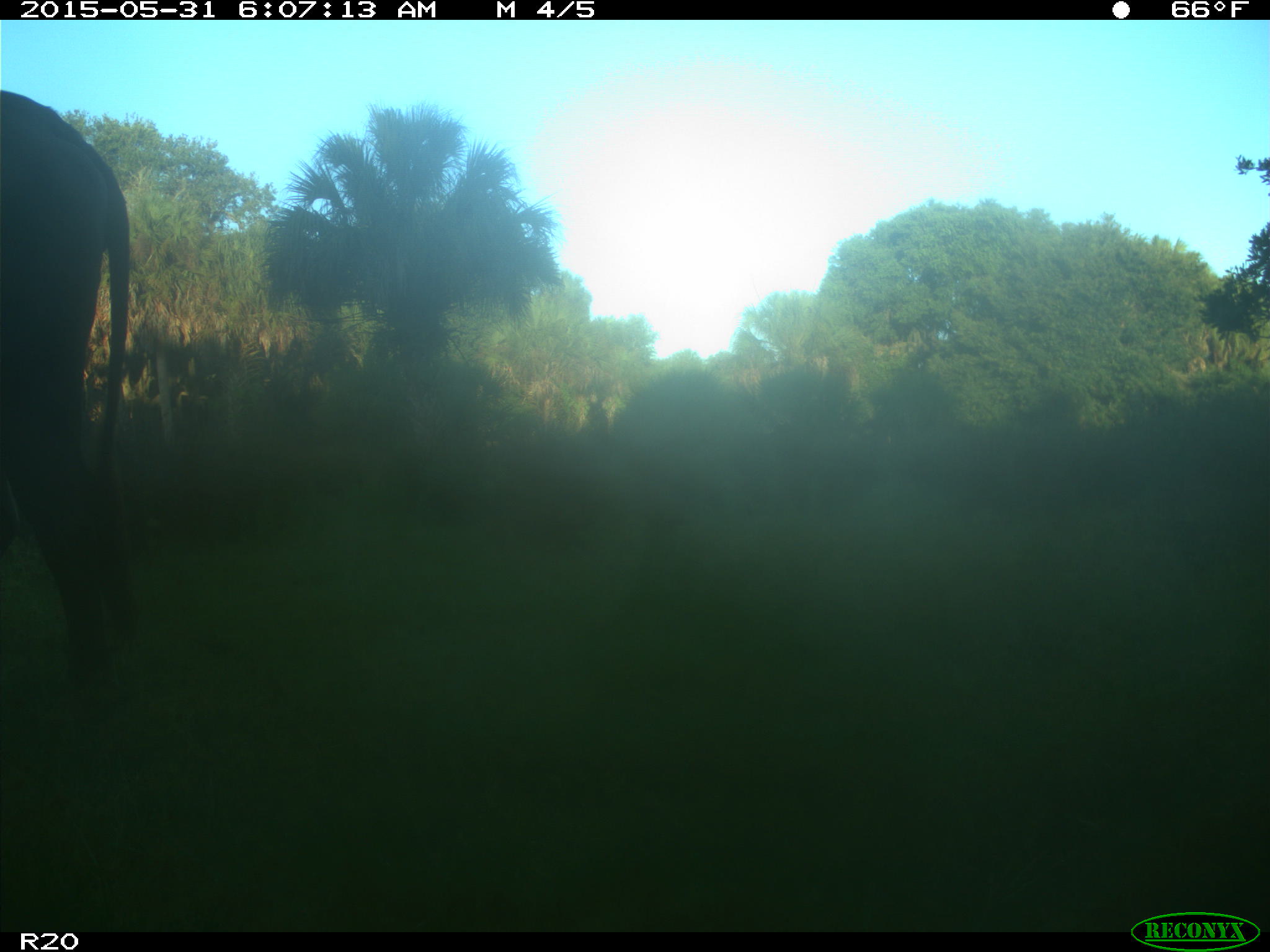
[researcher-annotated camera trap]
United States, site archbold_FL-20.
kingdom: Animalia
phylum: Chordata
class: Mammalia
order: Artiodactyla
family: Bovidae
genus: Bos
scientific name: Bos taurus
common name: domestic cow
Bos taurus (domestic cow).